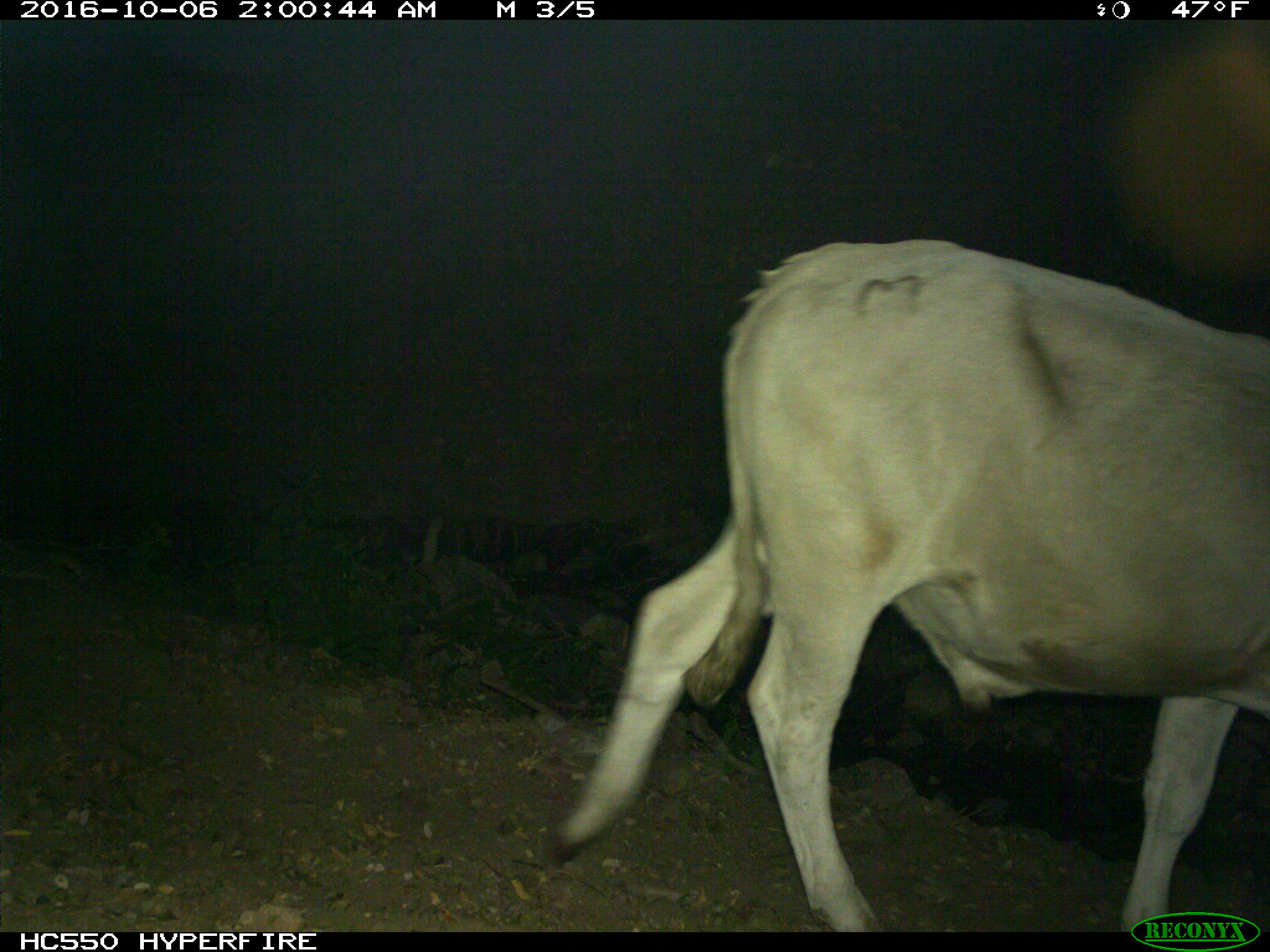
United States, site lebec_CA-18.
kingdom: Animalia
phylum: Chordata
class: Mammalia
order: Artiodactyla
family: Bovidae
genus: Bos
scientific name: Bos taurus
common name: domestic cow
Bos taurus (domestic cow).